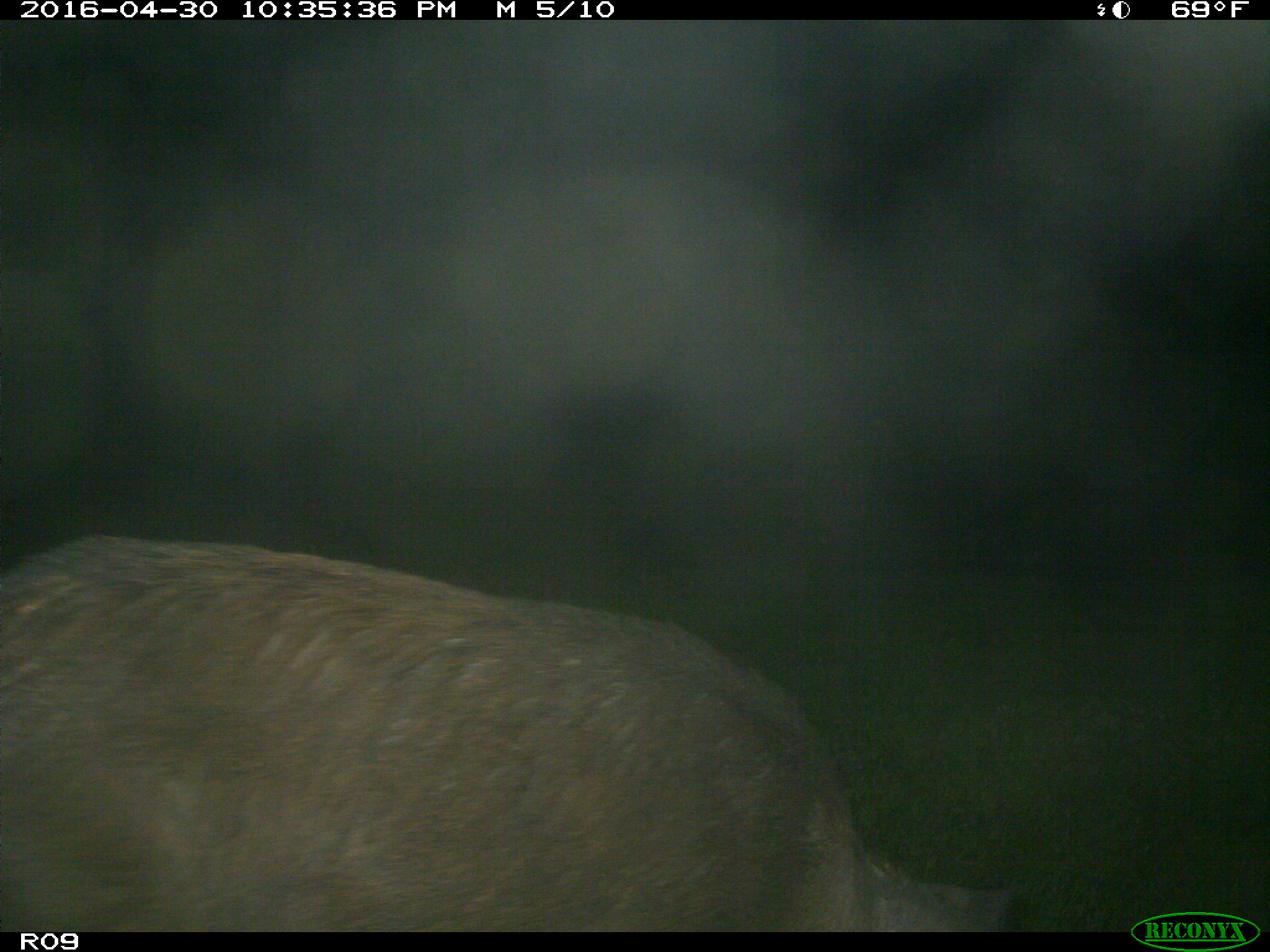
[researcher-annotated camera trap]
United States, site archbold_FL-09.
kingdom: Animalia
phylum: Chordata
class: Mammalia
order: Artiodactyla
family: Suidae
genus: Sus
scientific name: Sus scrofa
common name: wild boar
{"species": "Sus scrofa (wild boar)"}